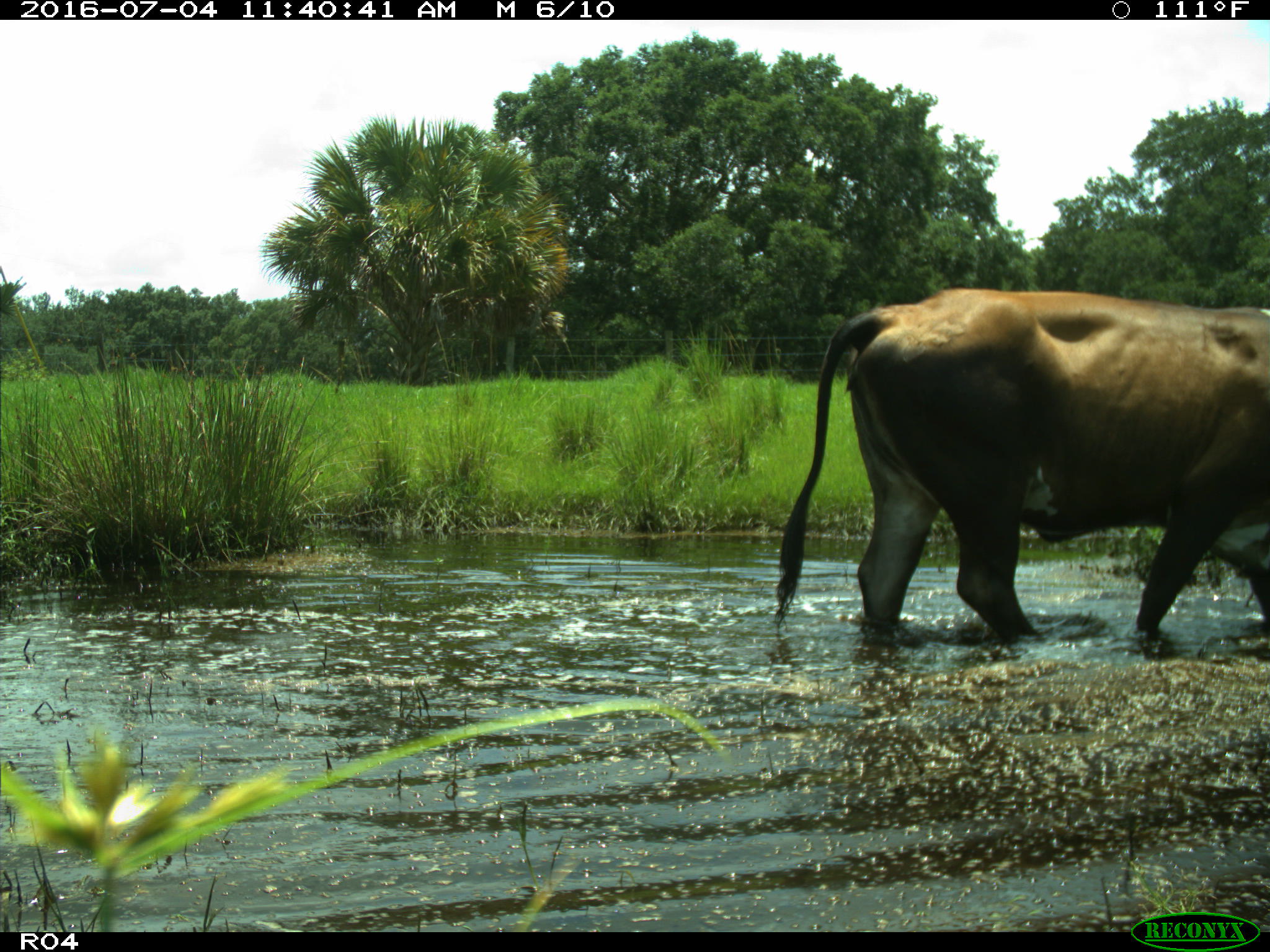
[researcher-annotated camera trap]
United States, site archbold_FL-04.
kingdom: Animalia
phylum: Chordata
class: Mammalia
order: Artiodactyla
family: Bovidae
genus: Bos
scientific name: Bos taurus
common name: domestic cow